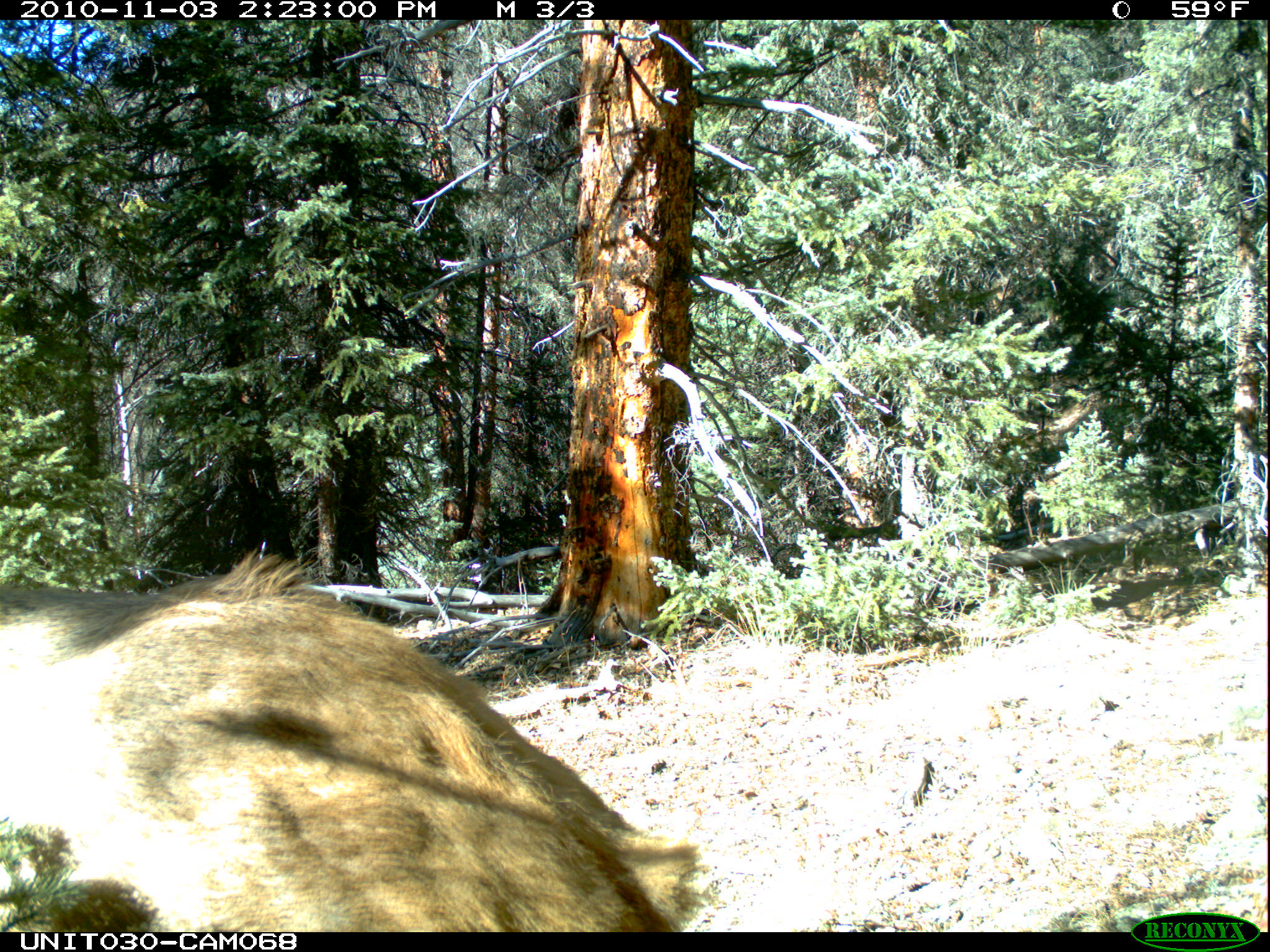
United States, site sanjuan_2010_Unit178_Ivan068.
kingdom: Animalia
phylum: Chordata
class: Mammalia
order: Artiodactyla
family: Cervidae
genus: Cervus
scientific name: Cervus elaphus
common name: red deer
Cervus elaphus (red deer).